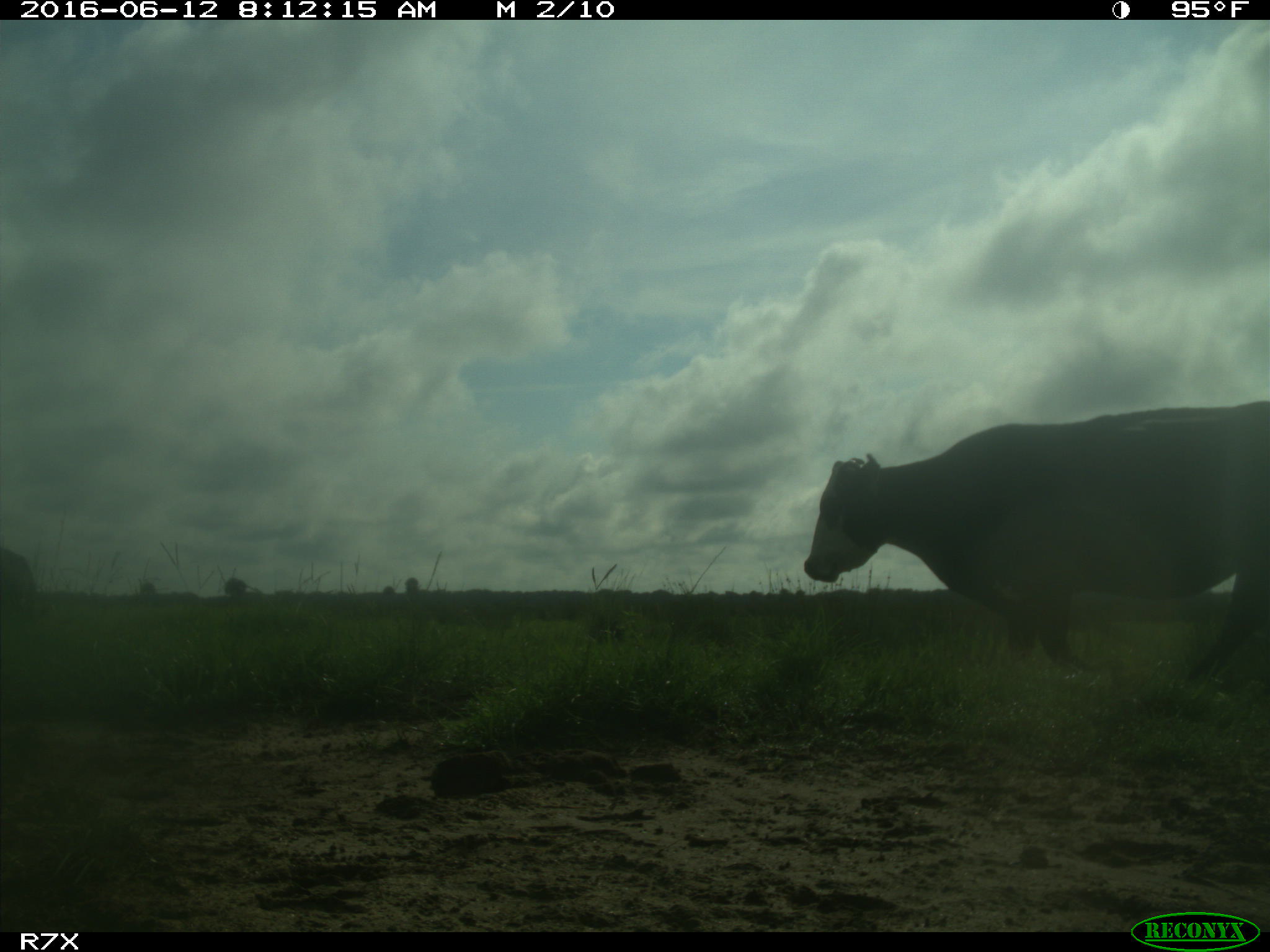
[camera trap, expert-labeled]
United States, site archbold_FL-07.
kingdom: Animalia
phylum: Chordata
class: Mammalia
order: Artiodactyla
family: Bovidae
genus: Bos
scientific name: Bos taurus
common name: domestic cow